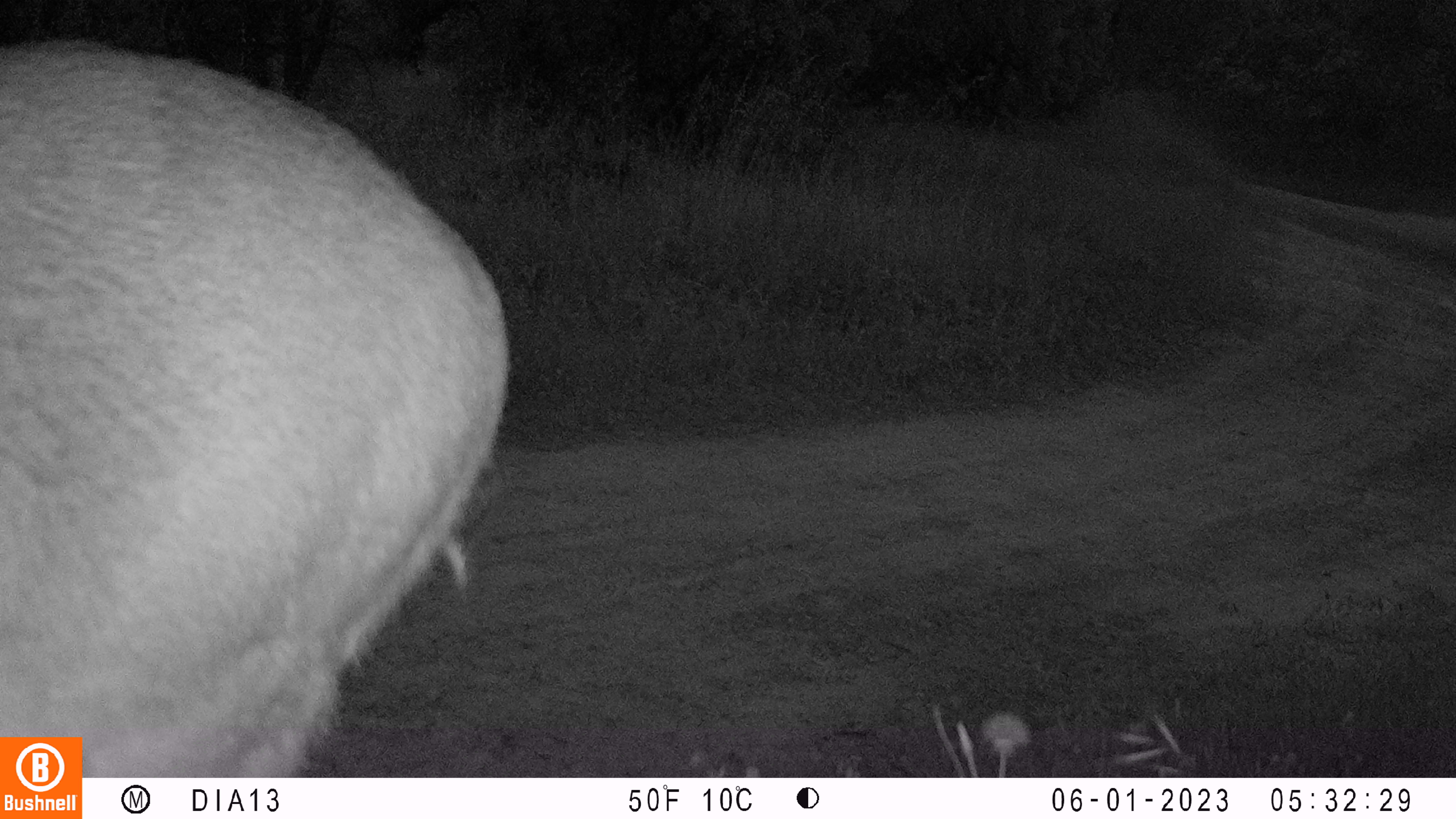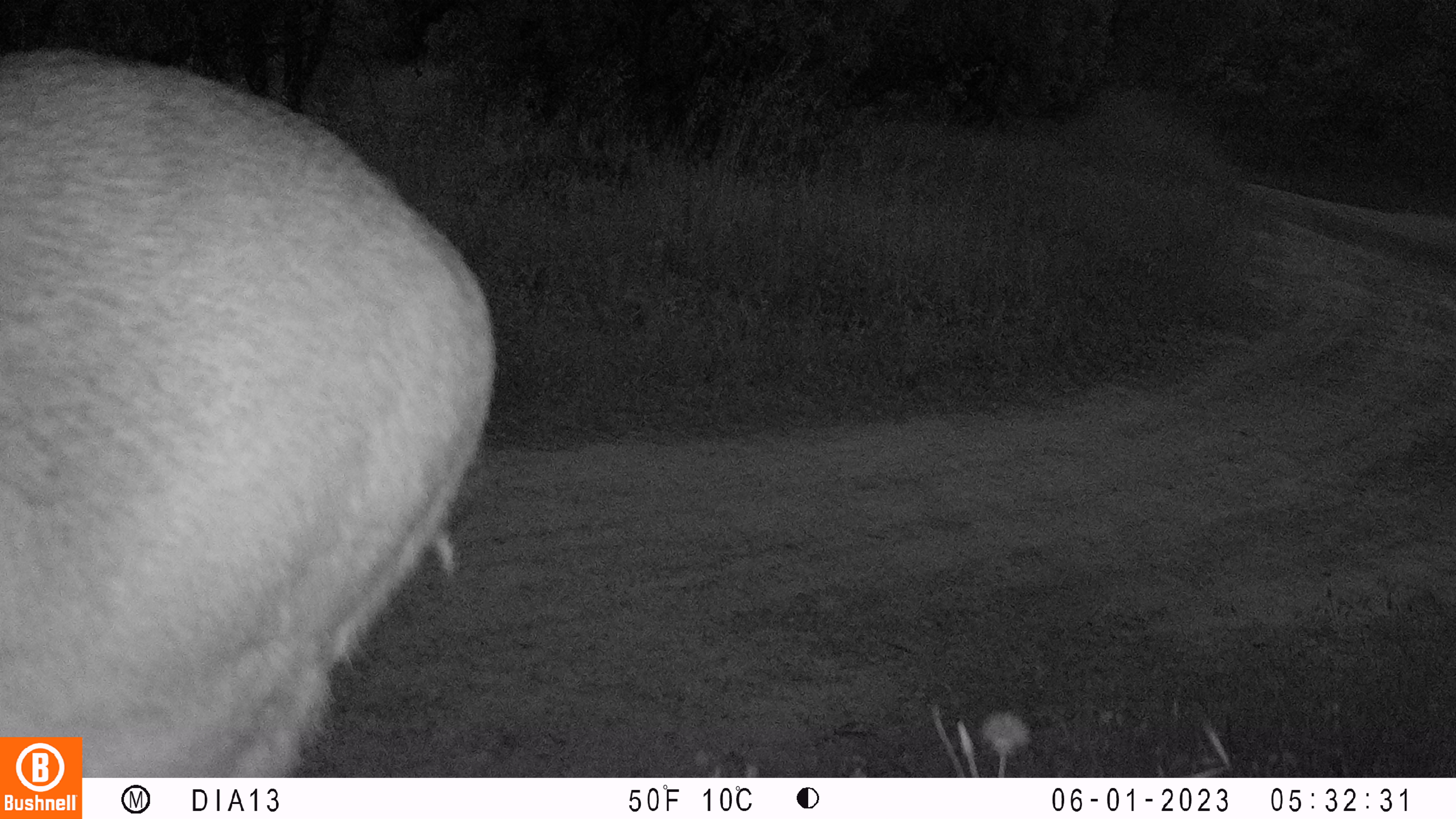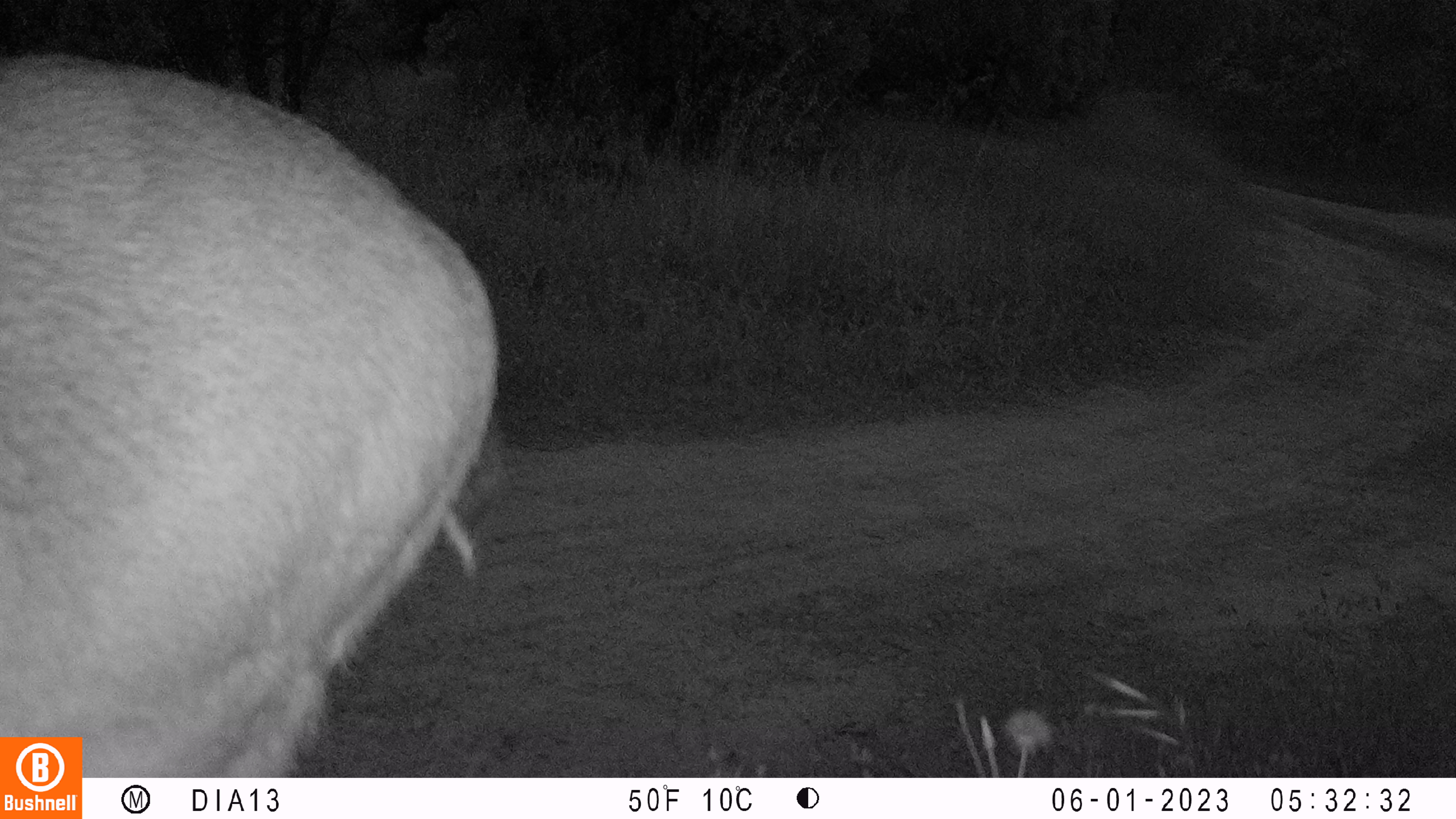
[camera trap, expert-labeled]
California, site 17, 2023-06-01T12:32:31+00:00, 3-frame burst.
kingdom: Animalia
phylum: Chordata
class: Mammalia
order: Artiodactyla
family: Cervidae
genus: Odocoileus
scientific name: Odocoileus hemionus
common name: mule deer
Mule deer (Odocoileus hemionus).